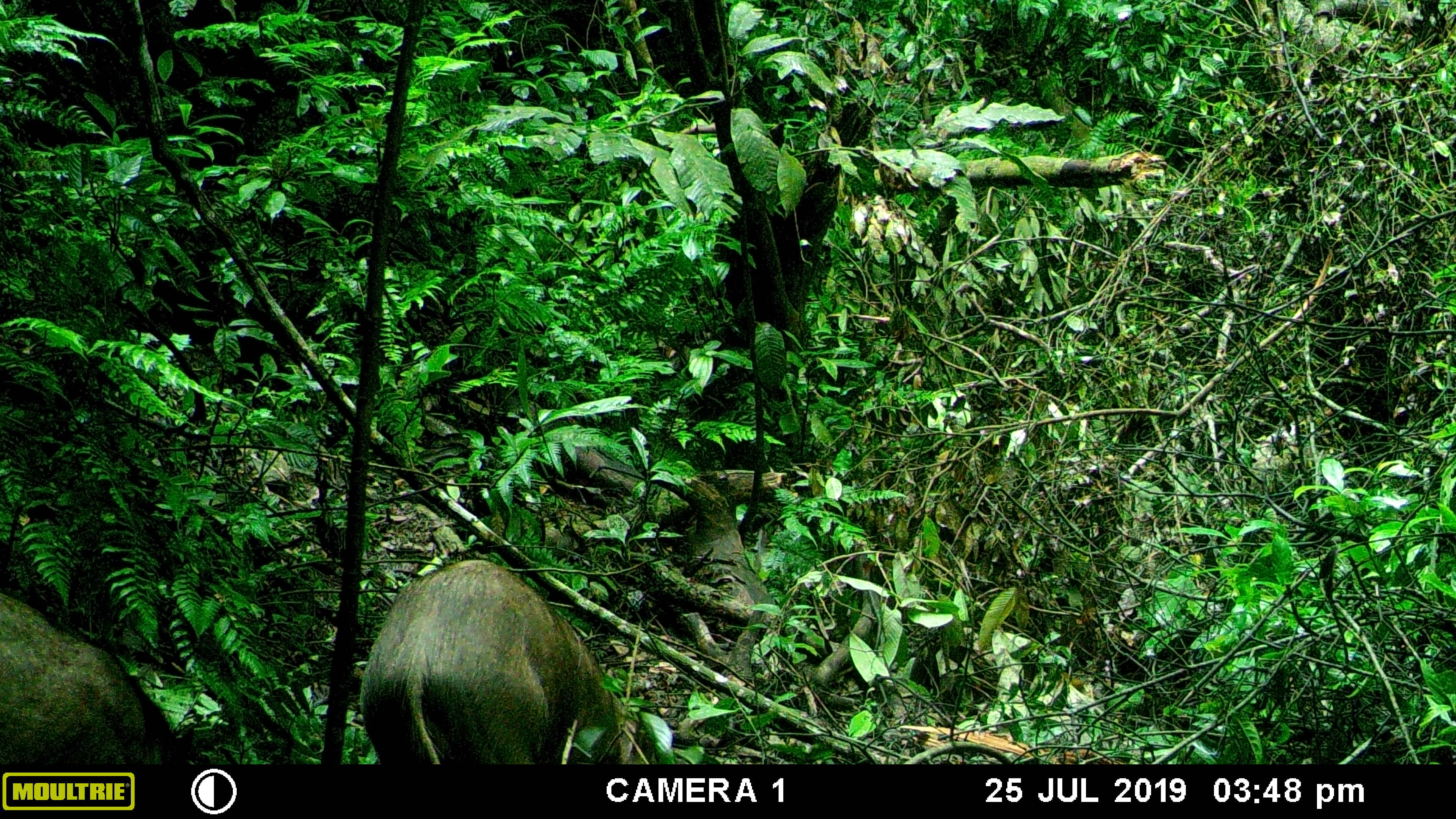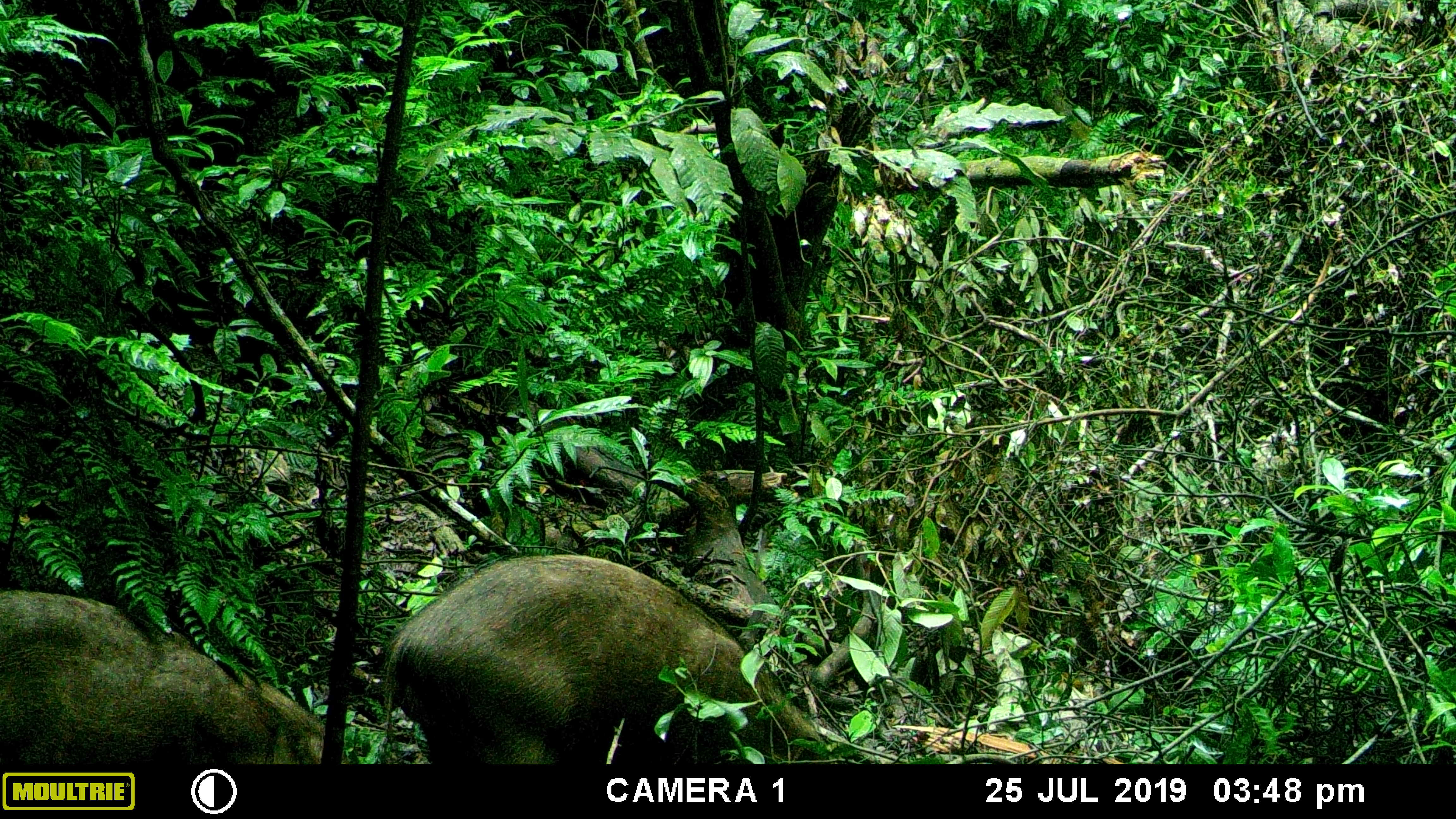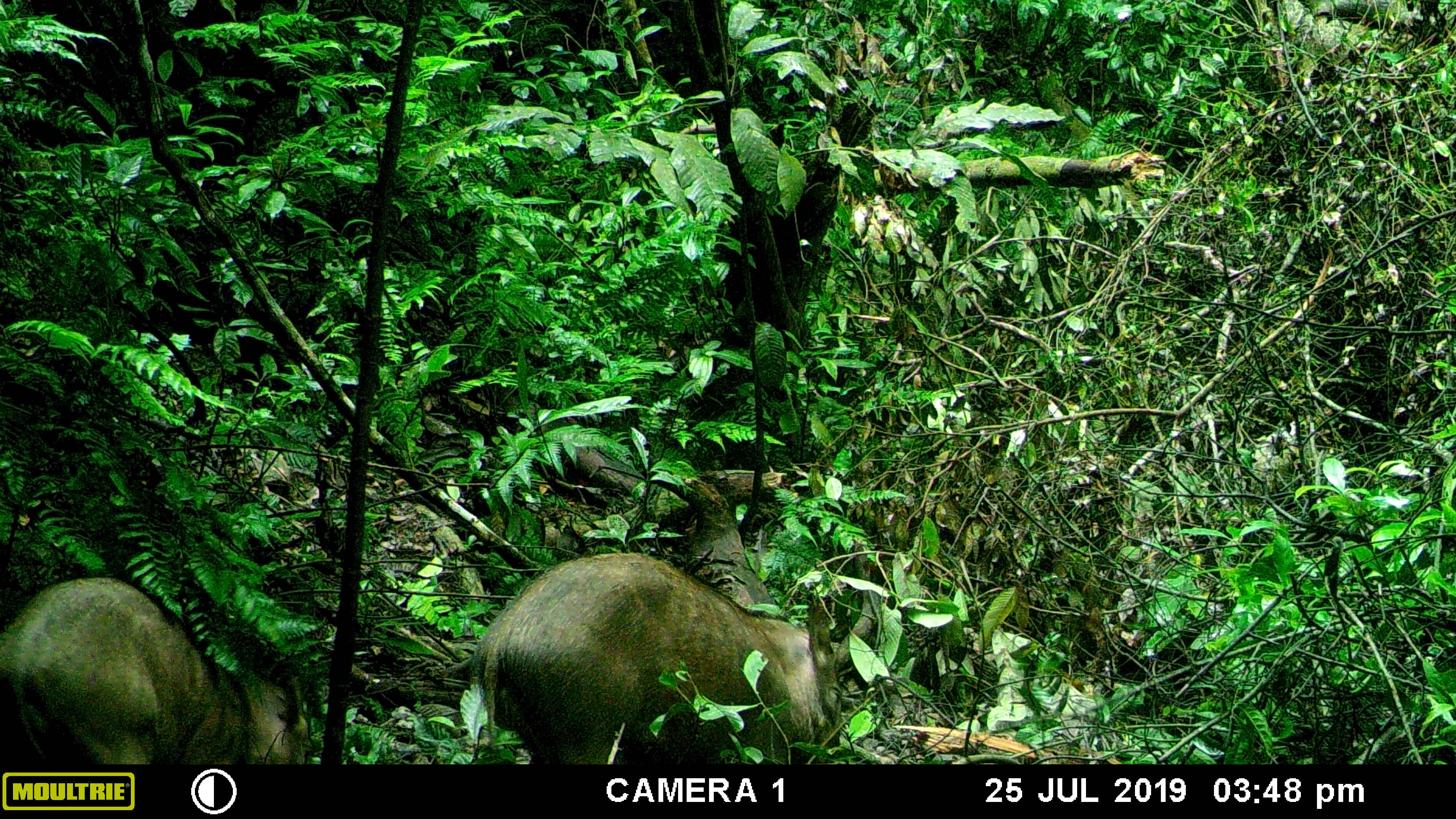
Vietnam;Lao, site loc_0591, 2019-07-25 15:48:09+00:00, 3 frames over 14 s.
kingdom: Animalia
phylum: Chordata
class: Mammalia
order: Artiodactyla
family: Suidae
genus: Sus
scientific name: Sus scrofa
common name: eurasian wild pig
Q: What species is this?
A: Eurasian wild pig (Sus scrofa).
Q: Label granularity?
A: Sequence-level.